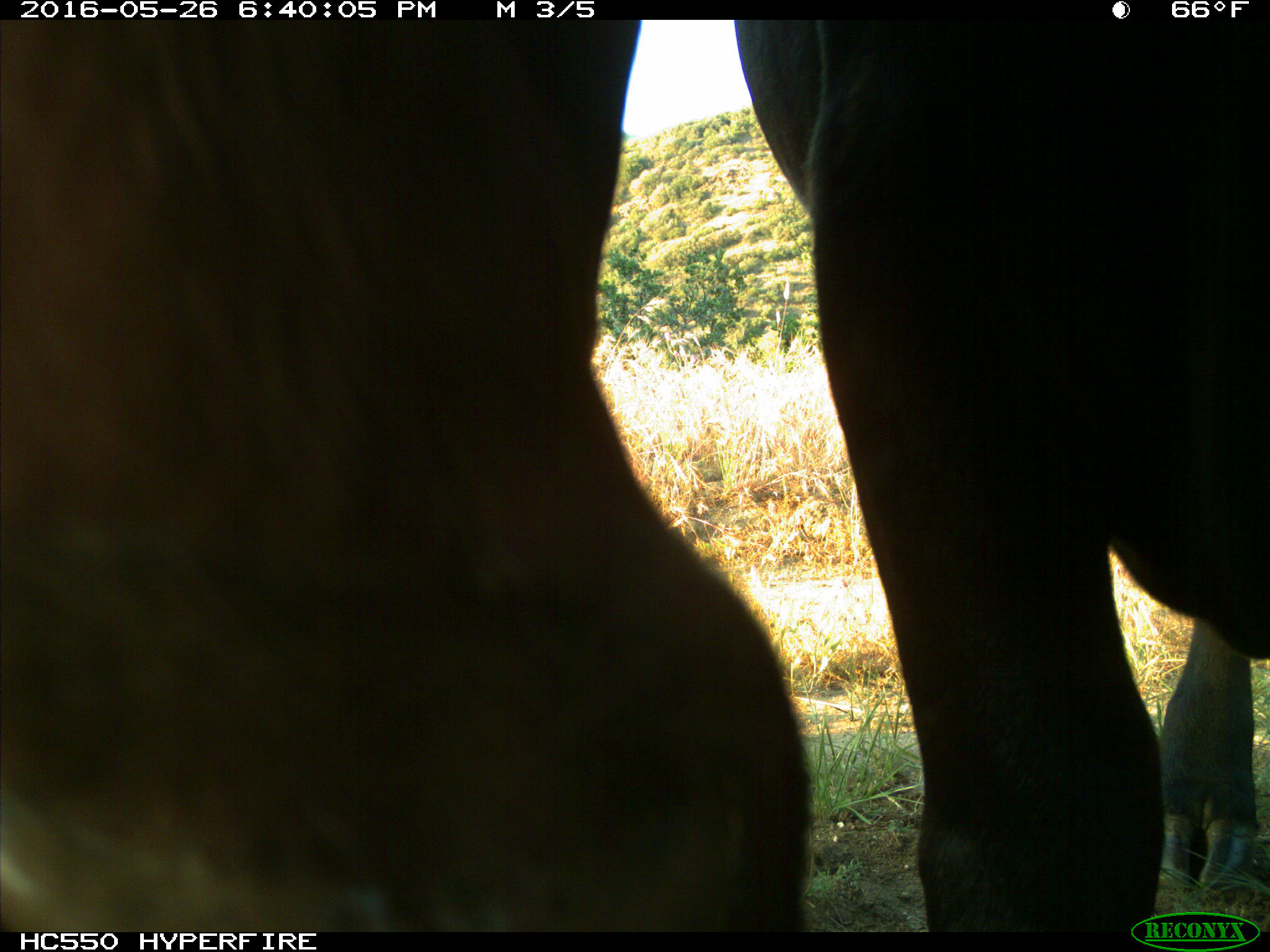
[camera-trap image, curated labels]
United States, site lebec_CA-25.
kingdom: Animalia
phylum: Chordata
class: Mammalia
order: Artiodactyla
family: Bovidae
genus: Bos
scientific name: Bos taurus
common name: domestic cow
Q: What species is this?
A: Bos taurus (domestic cow).